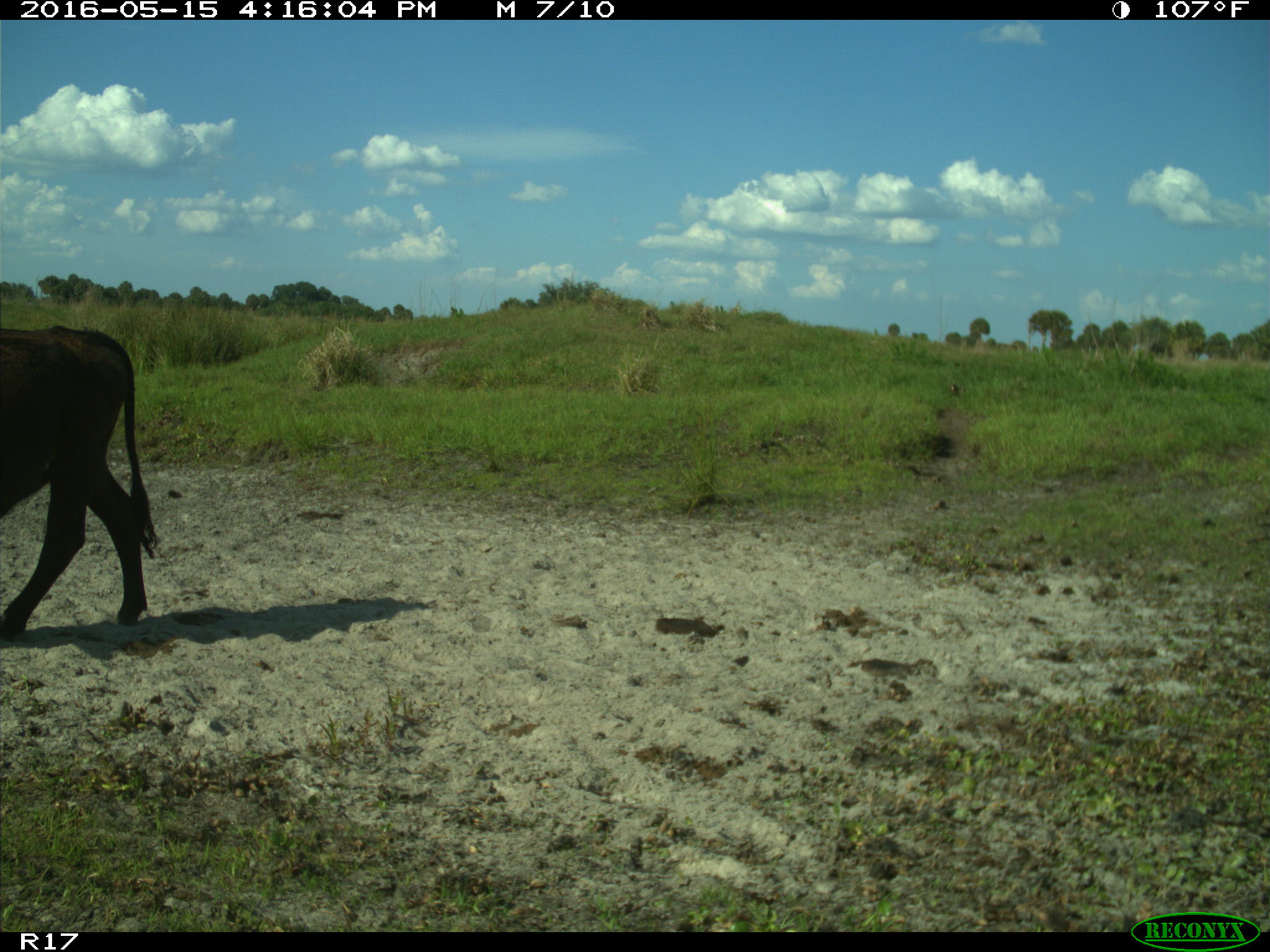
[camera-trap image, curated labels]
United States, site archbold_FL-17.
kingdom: Animalia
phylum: Chordata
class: Mammalia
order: Artiodactyla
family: Bovidae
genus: Bos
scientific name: Bos taurus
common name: domestic cow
Bos taurus (domestic cow).